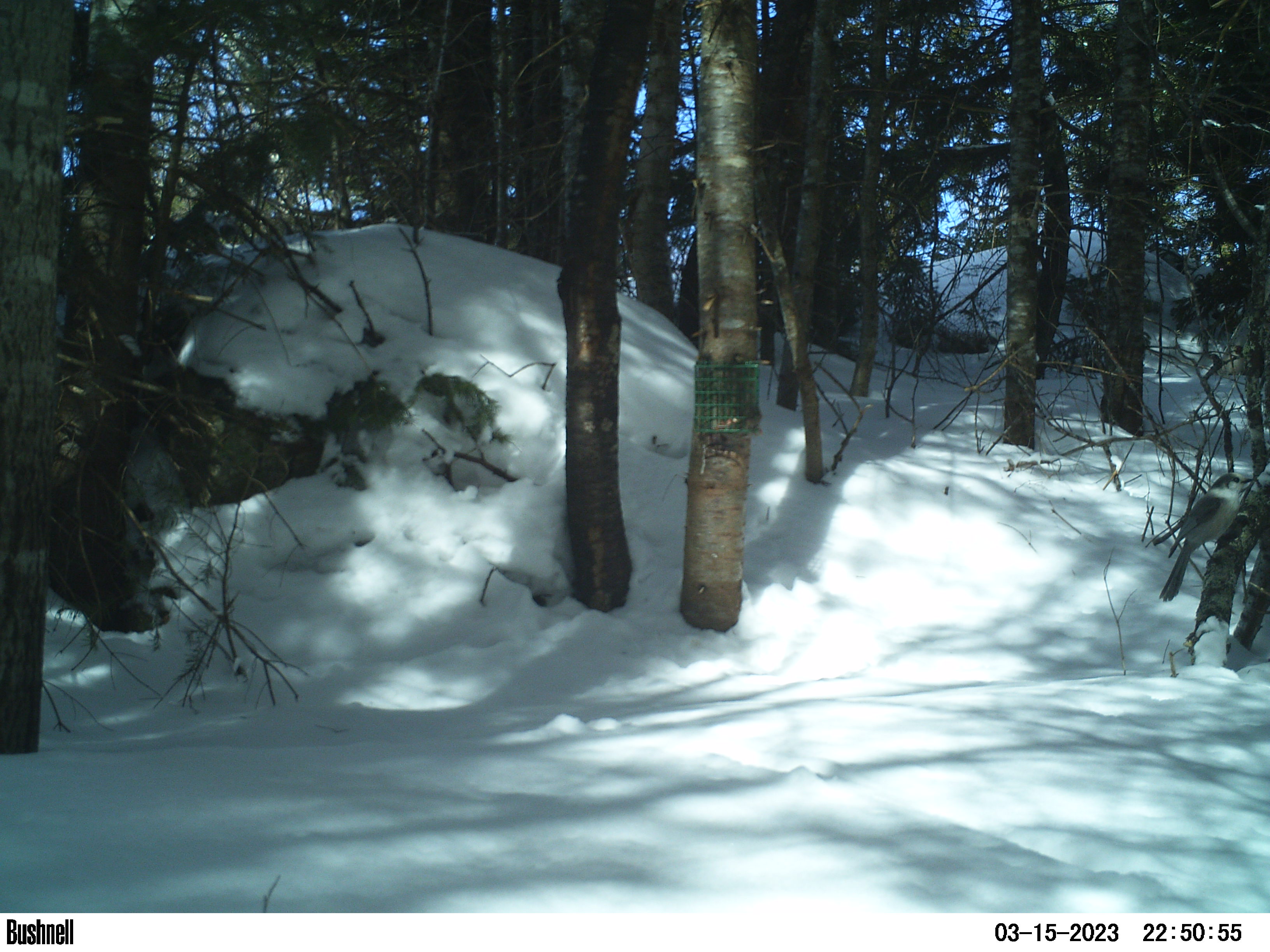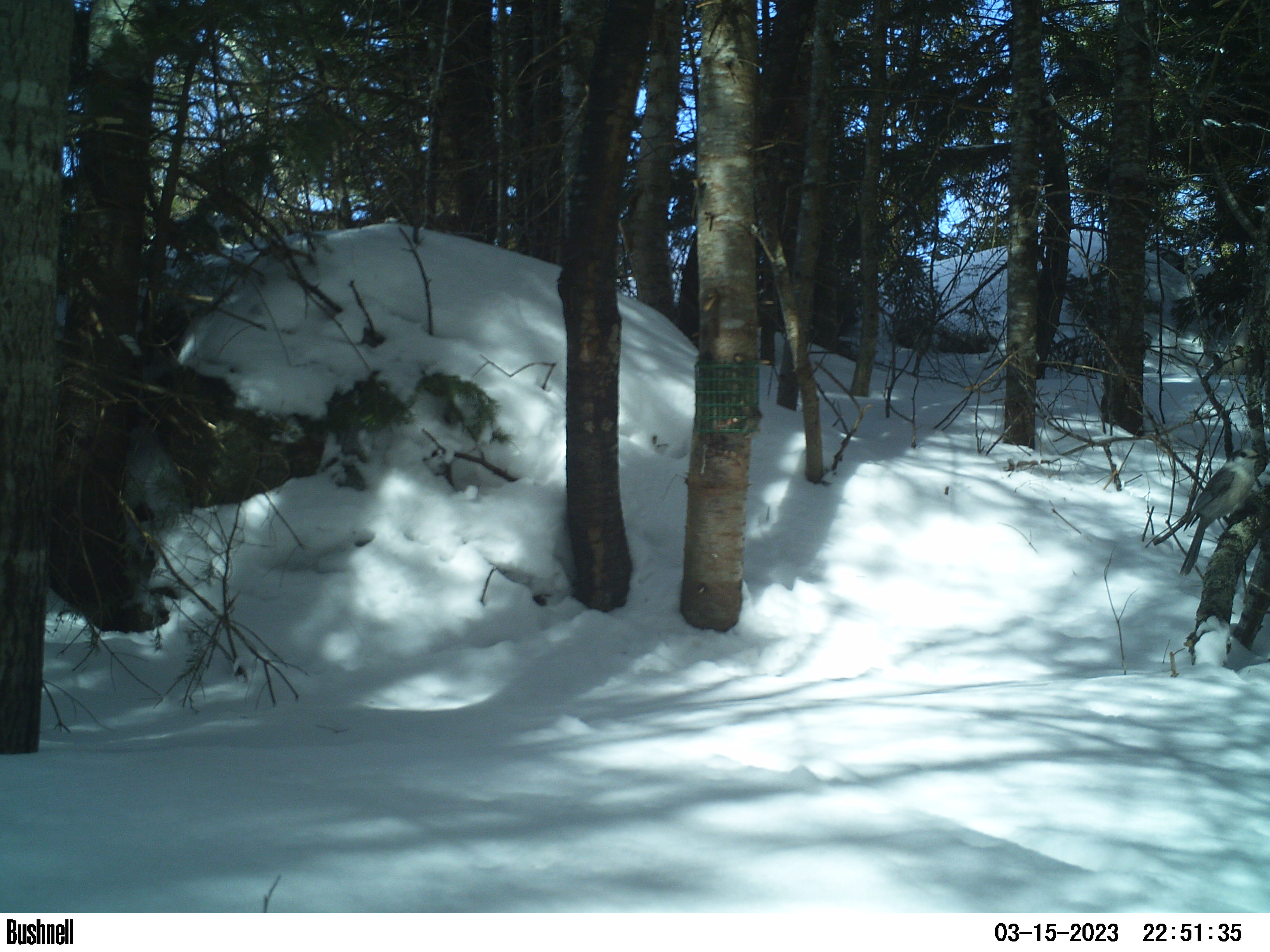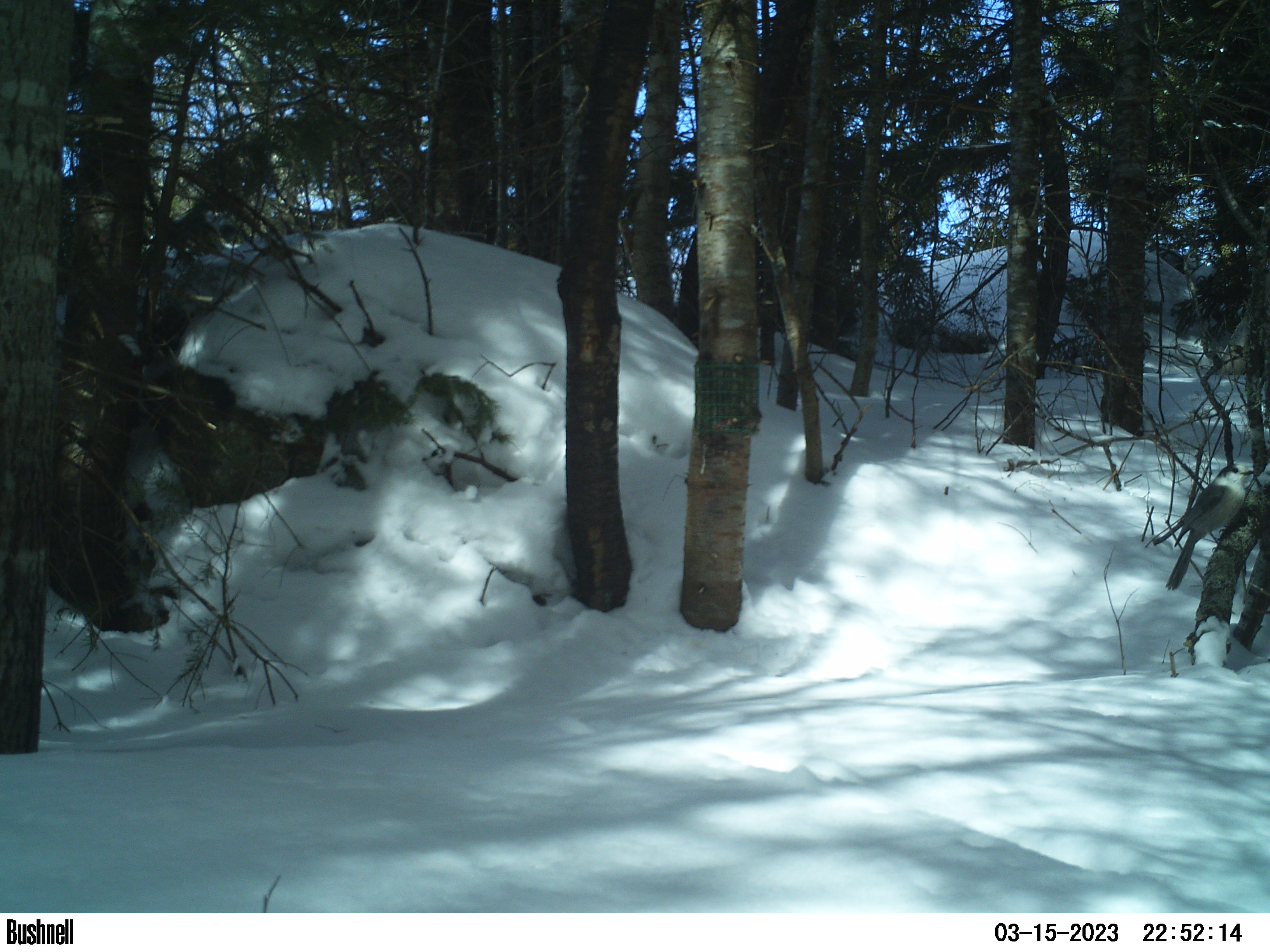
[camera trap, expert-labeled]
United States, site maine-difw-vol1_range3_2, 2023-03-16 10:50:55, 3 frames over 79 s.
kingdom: Animalia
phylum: Chordata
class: Aves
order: Passeriformes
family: Corvidae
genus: Perisoreus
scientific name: Perisoreus canadensis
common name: canada jay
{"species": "canada jay (Perisoreus canadensis)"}